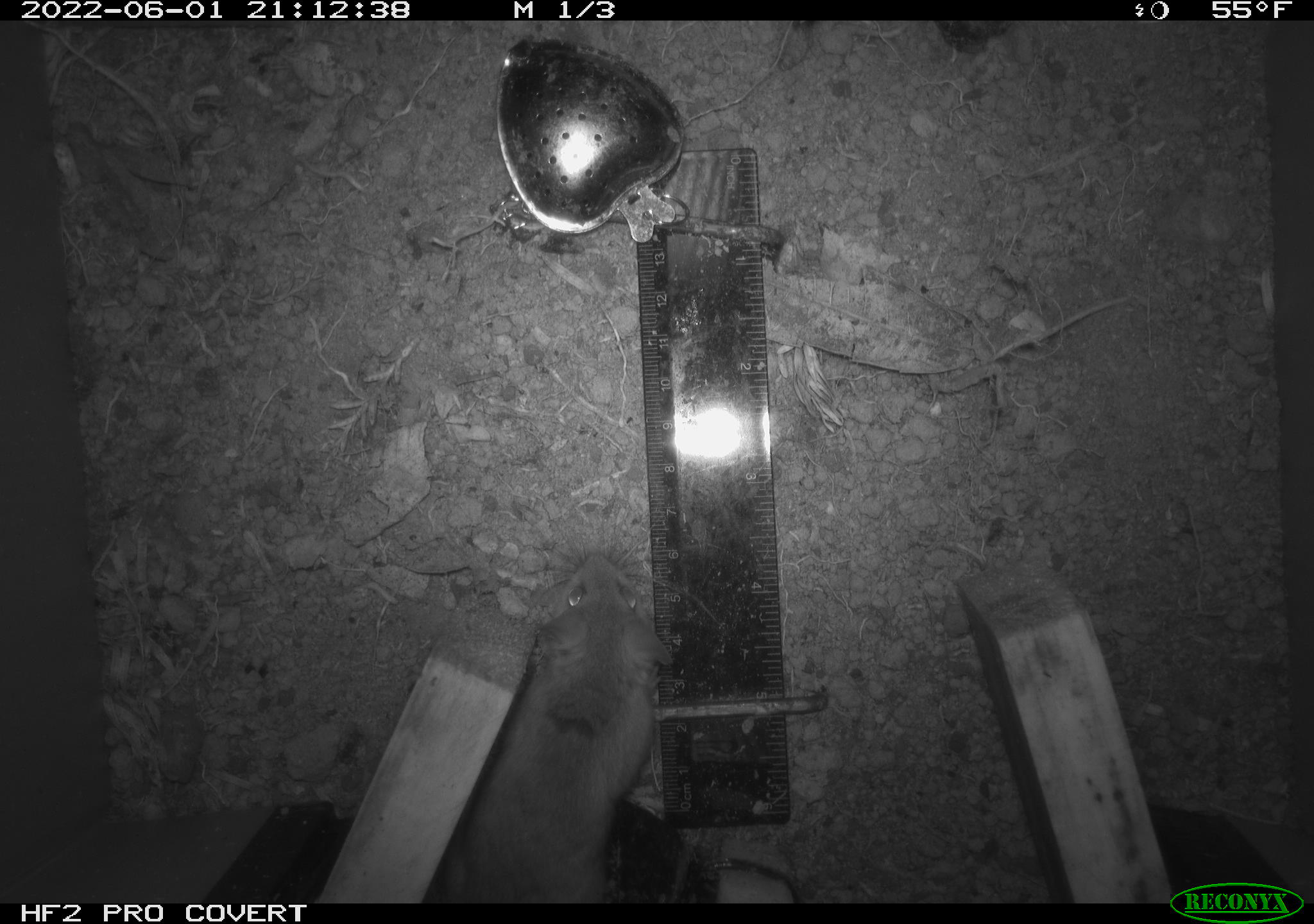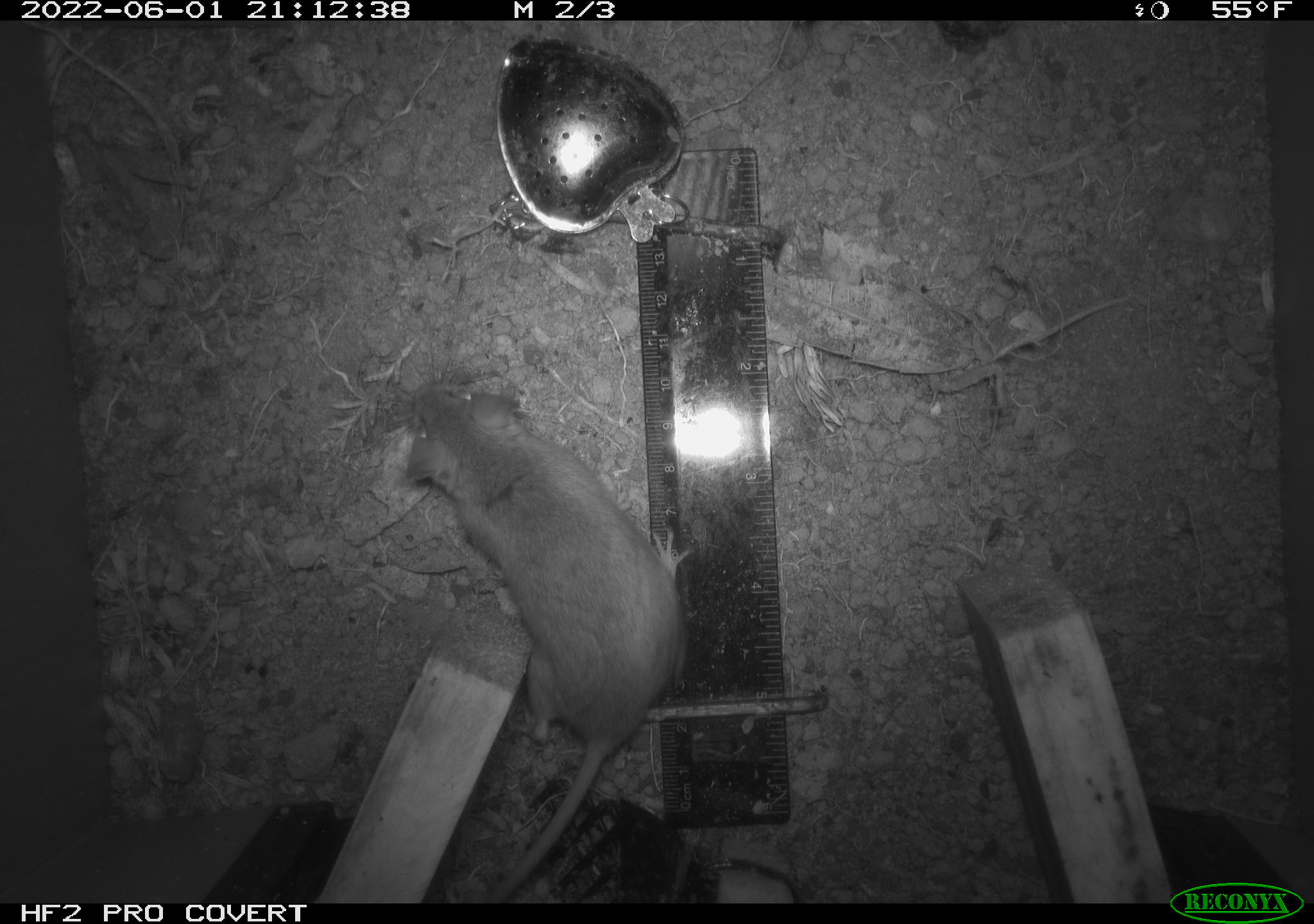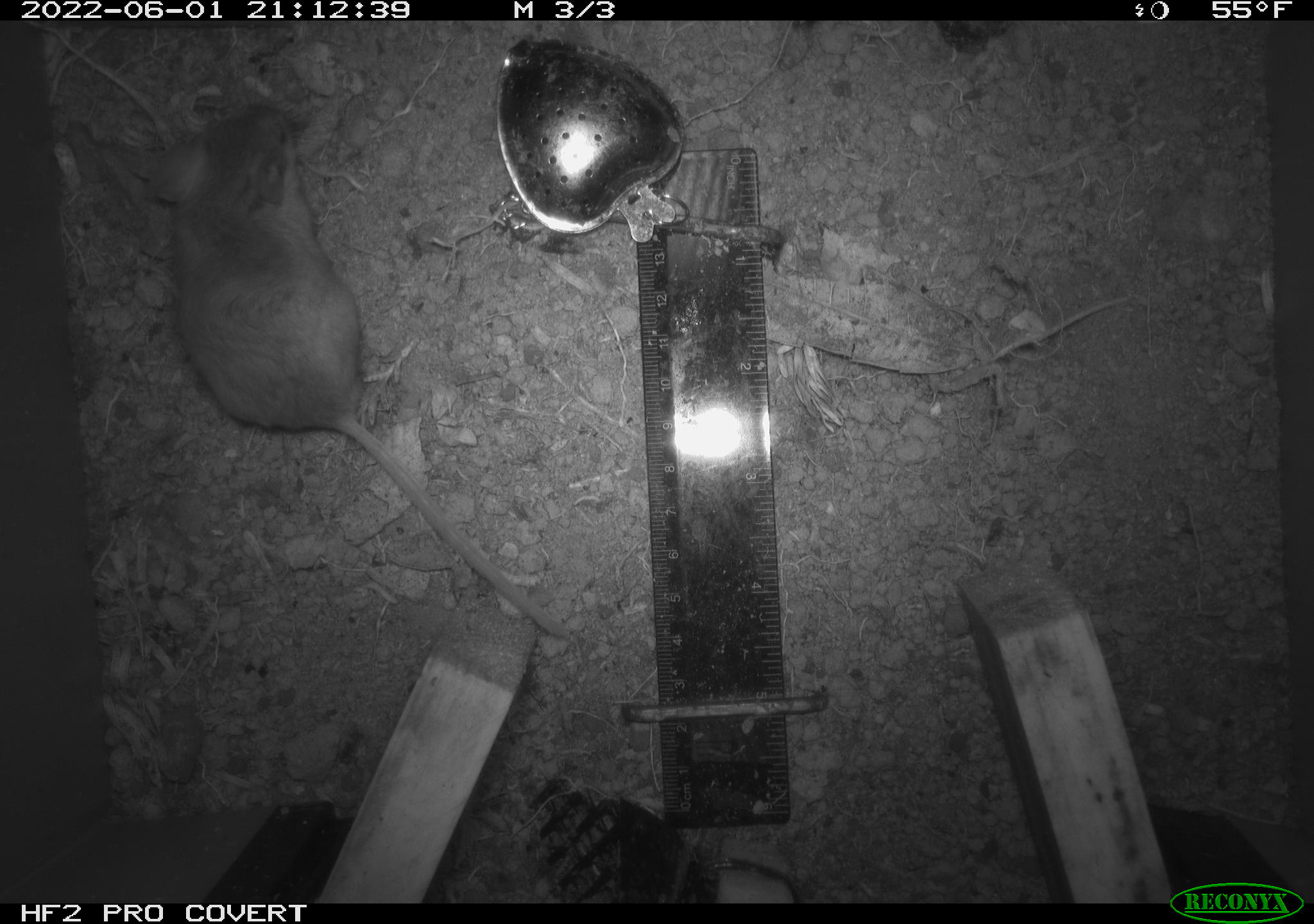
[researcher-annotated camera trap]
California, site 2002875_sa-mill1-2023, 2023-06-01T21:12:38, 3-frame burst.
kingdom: Animalia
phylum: Chordata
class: Mammalia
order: Rodentia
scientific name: Rodentia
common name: mouse species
Mouse species (Rodentia).